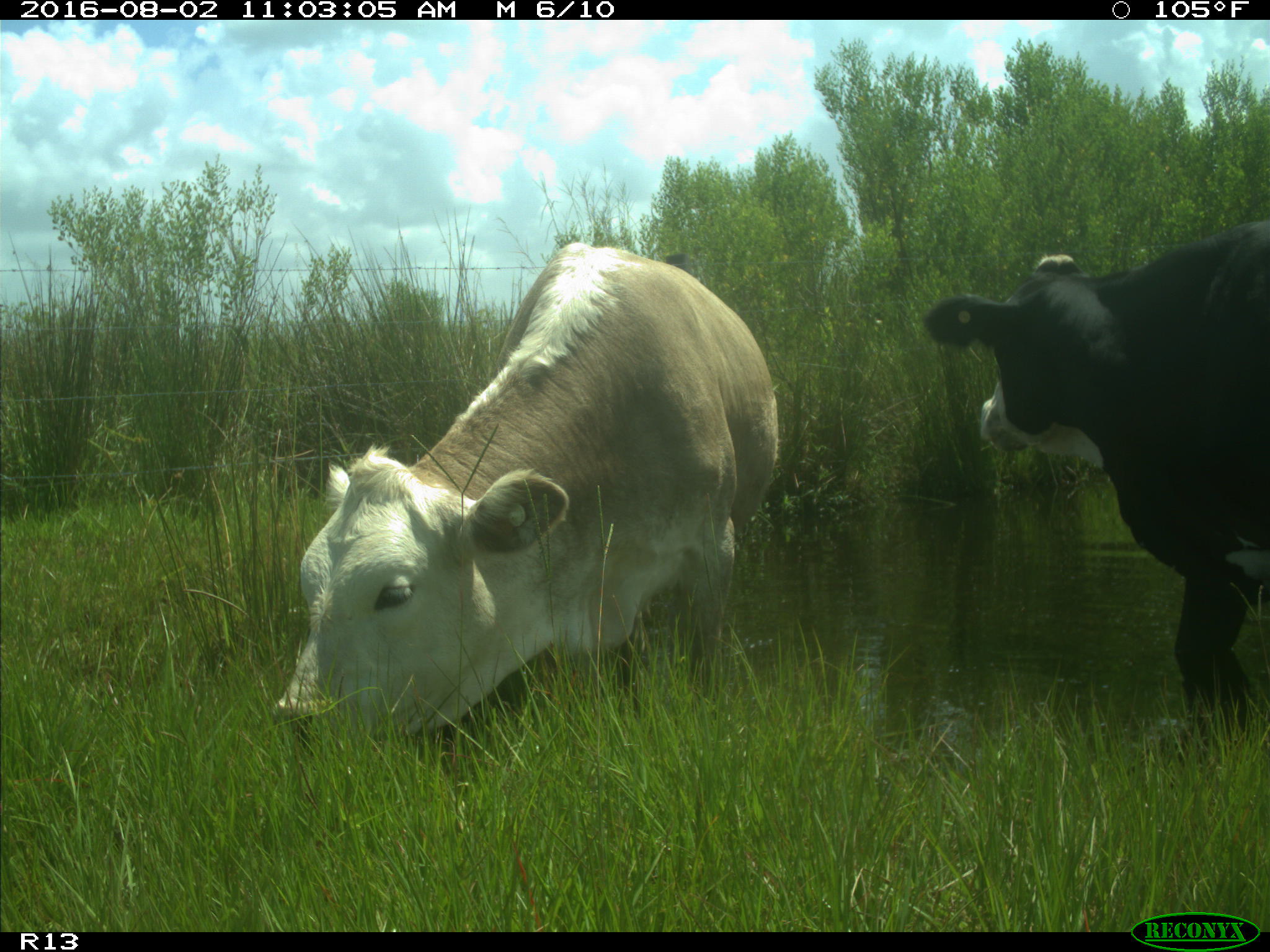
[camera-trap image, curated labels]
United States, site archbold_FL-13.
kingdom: Animalia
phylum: Chordata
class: Mammalia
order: Artiodactyla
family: Bovidae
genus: Bos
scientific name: Bos taurus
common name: domestic cow